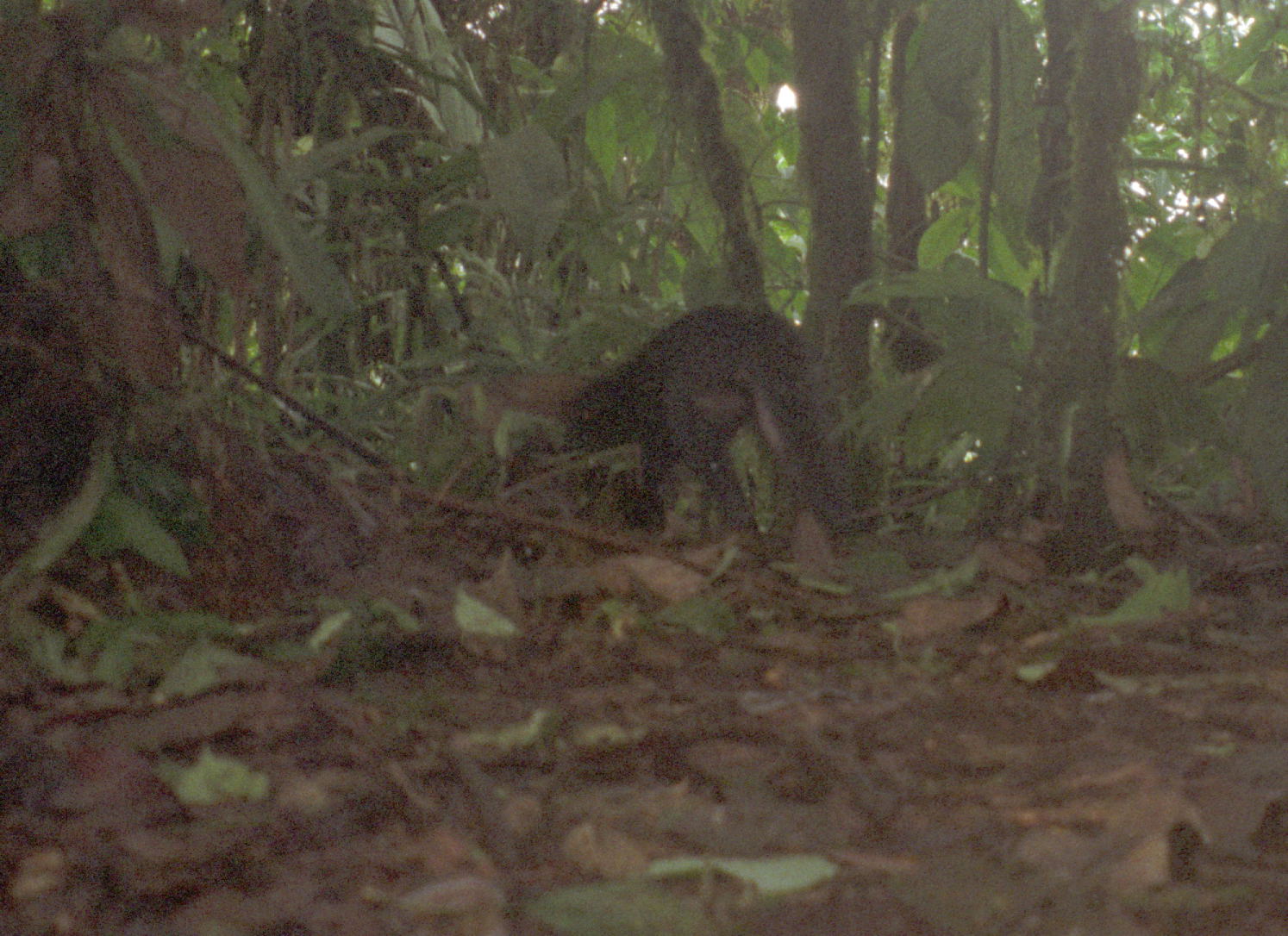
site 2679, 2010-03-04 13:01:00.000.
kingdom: Animalia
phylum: Chordata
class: Mammalia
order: Carnivora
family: Felidae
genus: Herpailurus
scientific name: Herpailurus yagouaroundi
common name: jaguarundi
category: puma yagouaroundi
Puma yagouaroundi (jaguarundi) (Herpailurus yagouaroundi).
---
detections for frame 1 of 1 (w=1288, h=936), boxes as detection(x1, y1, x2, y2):
puma yagouaroundi: detection(556, 298, 856, 536)